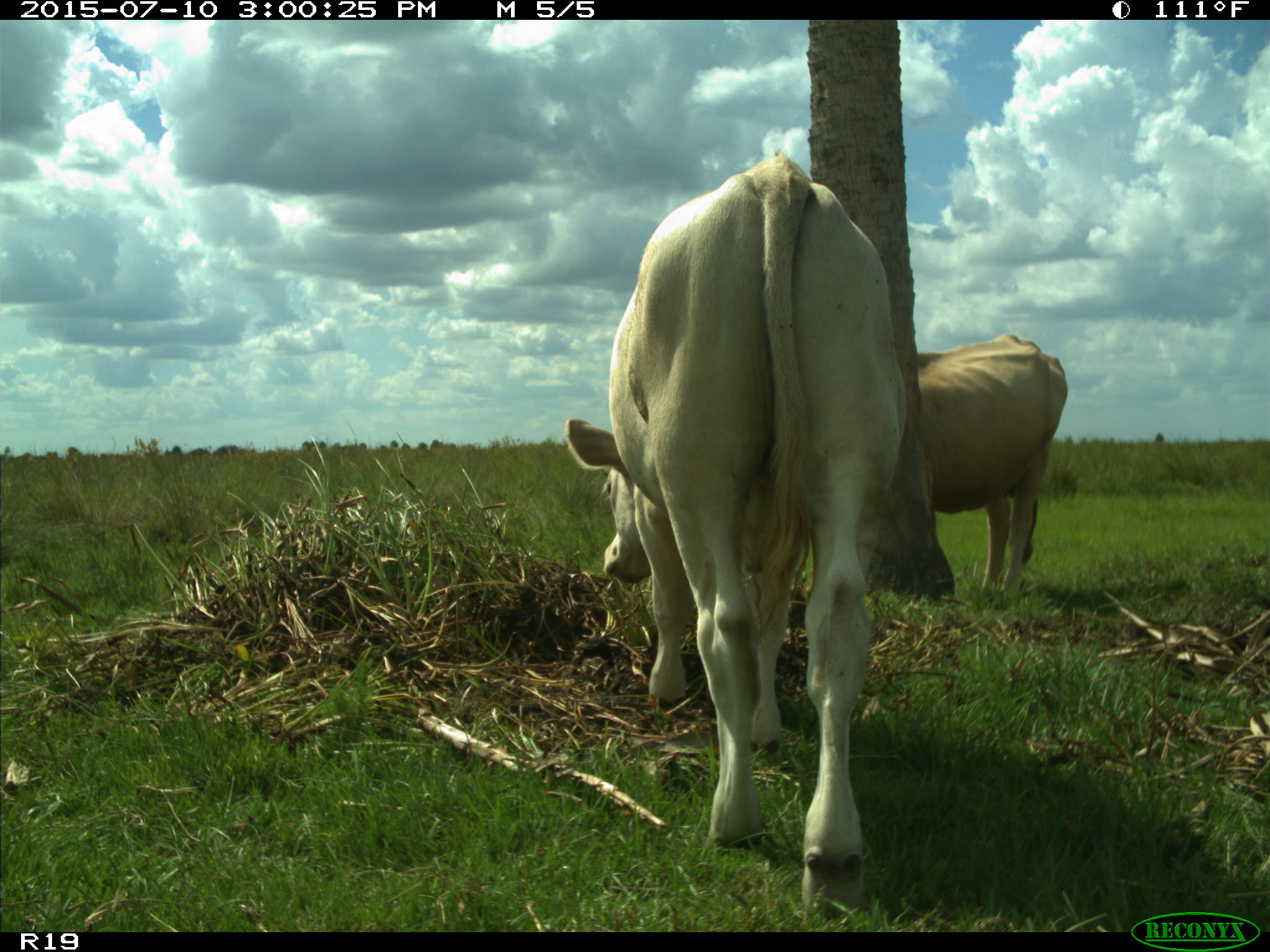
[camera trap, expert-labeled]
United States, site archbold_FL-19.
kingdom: Animalia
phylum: Chordata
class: Mammalia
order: Artiodactyla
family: Bovidae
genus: Bos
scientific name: Bos taurus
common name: domestic cow